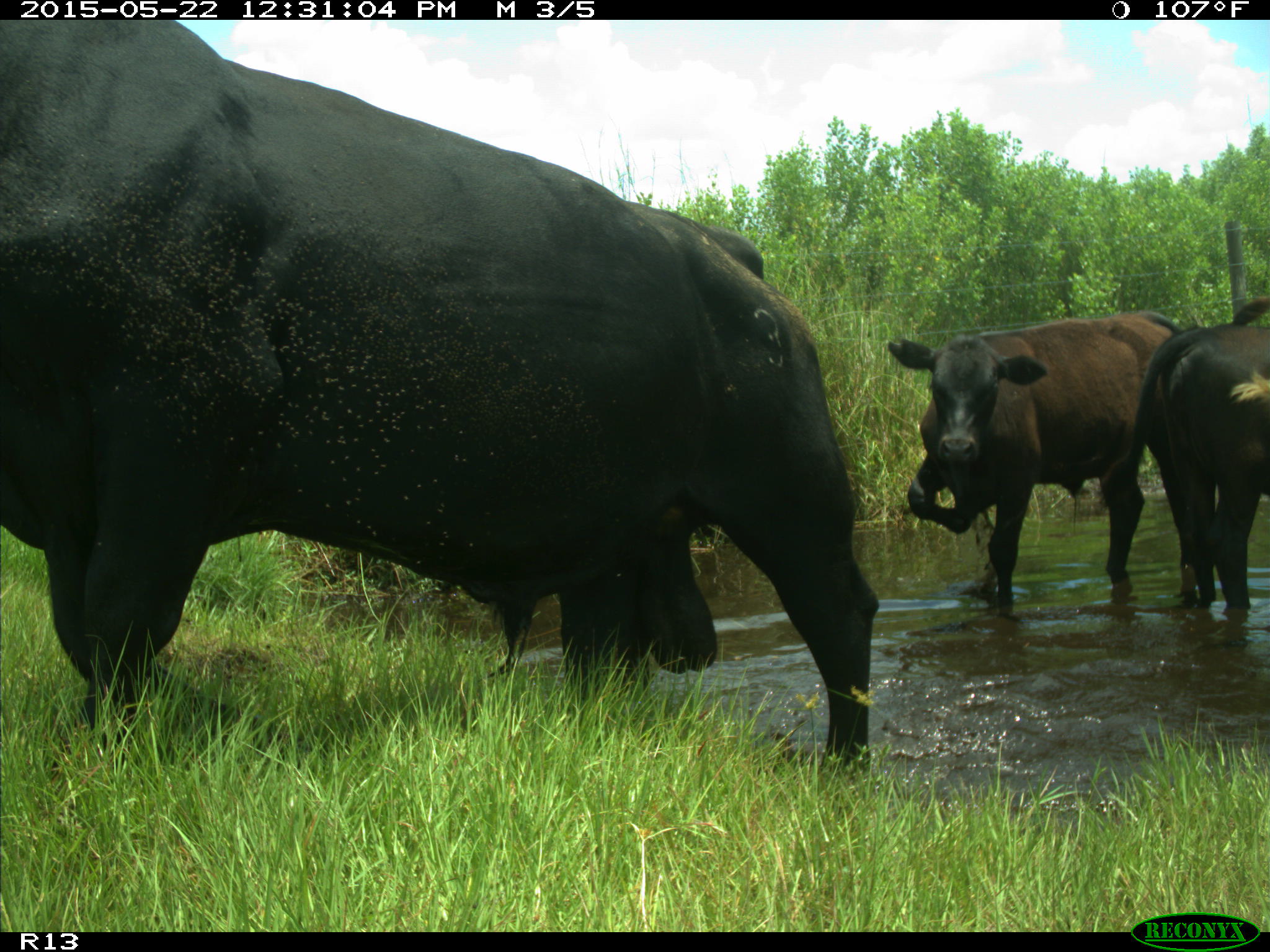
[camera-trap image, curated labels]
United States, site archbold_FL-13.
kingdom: Animalia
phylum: Chordata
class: Mammalia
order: Artiodactyla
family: Bovidae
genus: Bos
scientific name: Bos taurus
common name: domestic cow